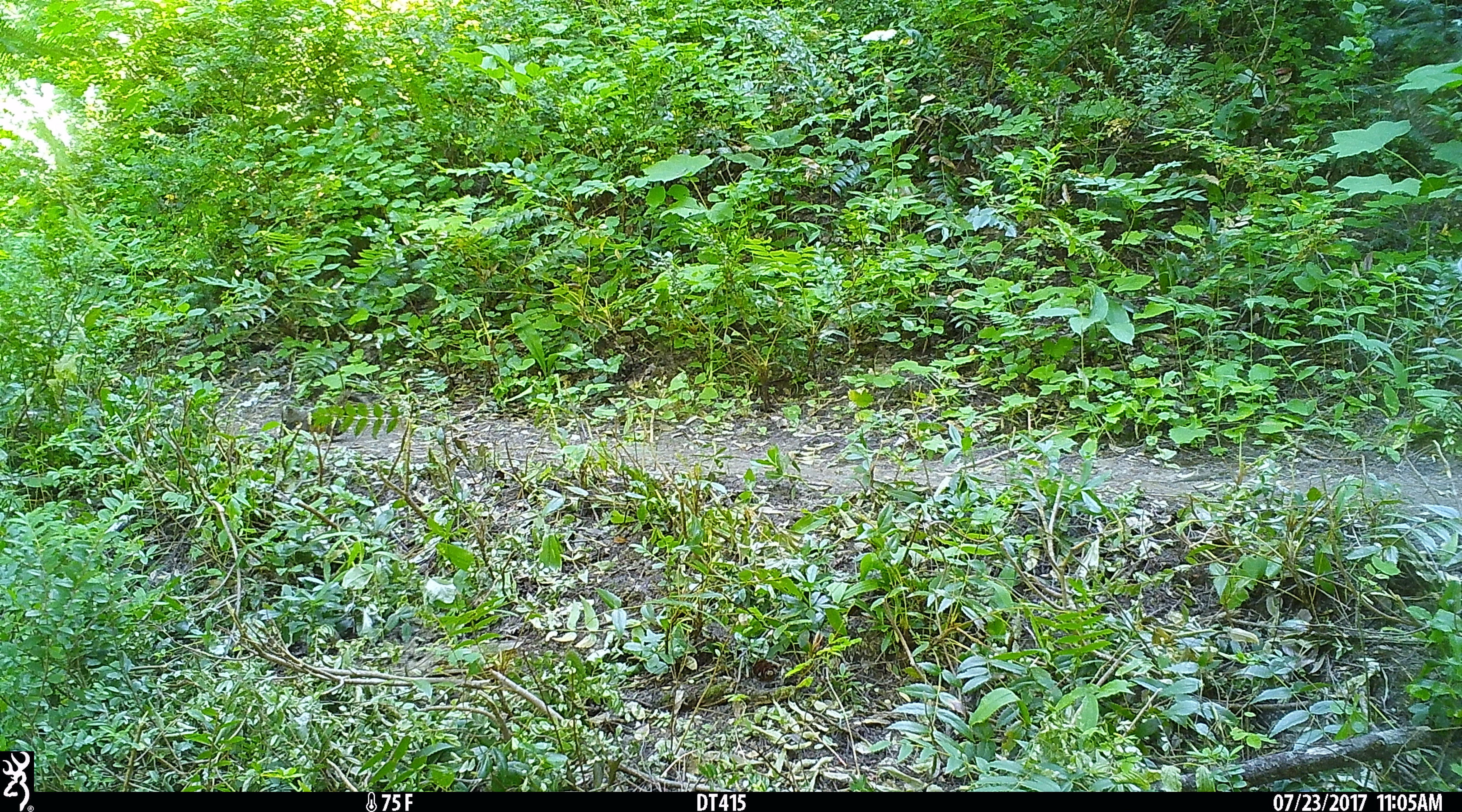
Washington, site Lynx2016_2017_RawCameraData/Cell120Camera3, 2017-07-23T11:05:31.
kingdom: Animalia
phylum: Chordata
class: Mammalia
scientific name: Mammalia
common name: small mammal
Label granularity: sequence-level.